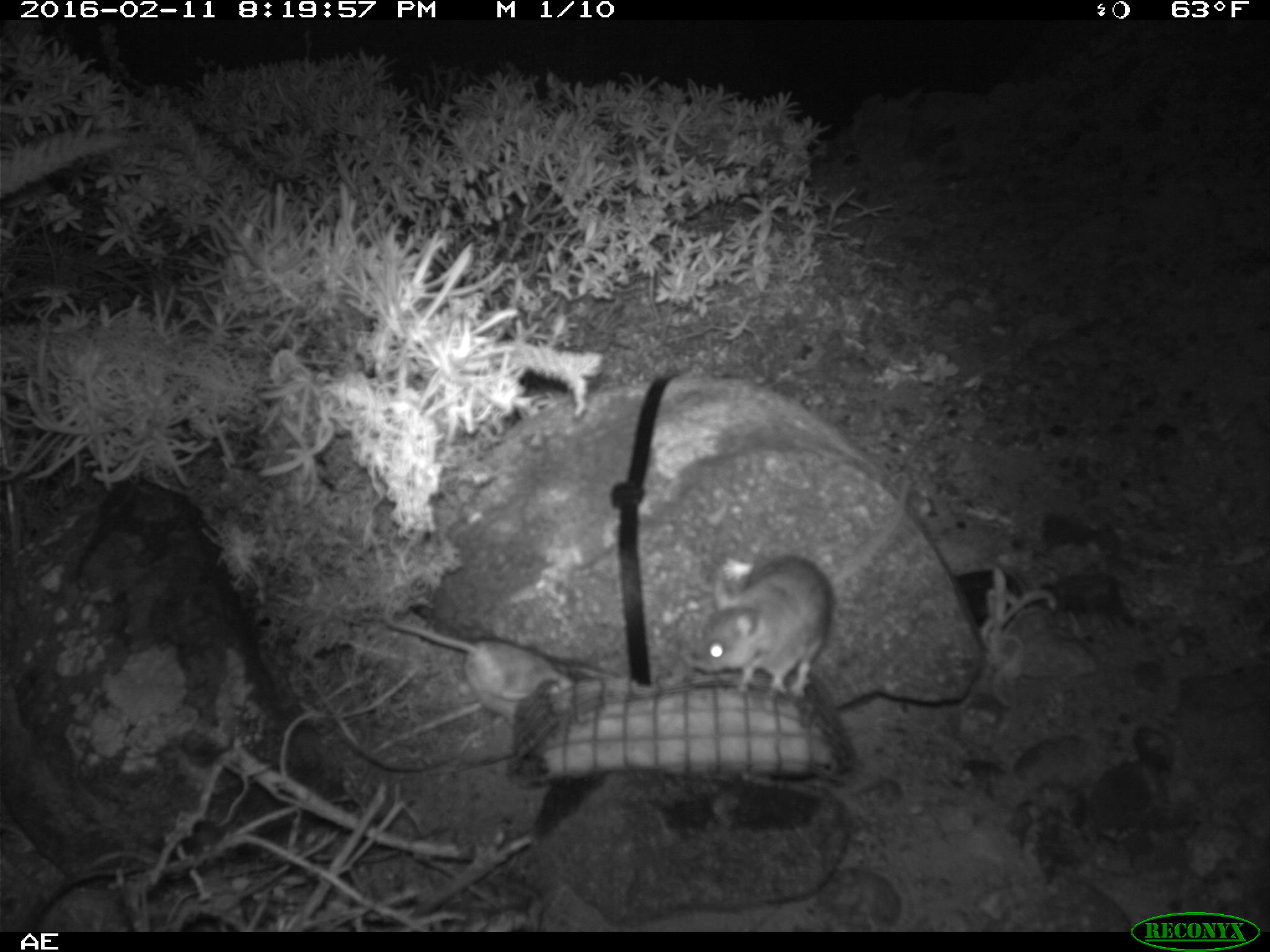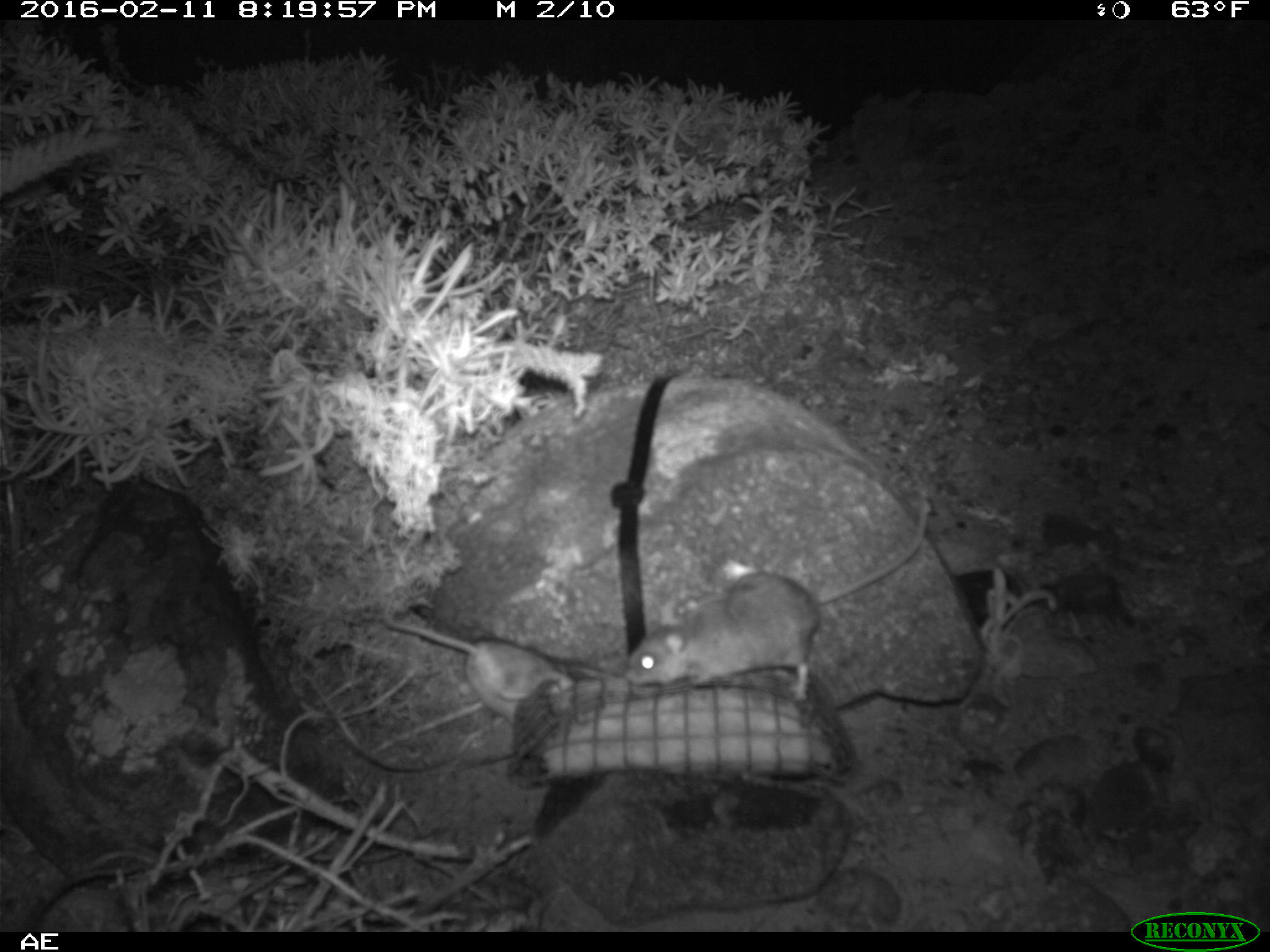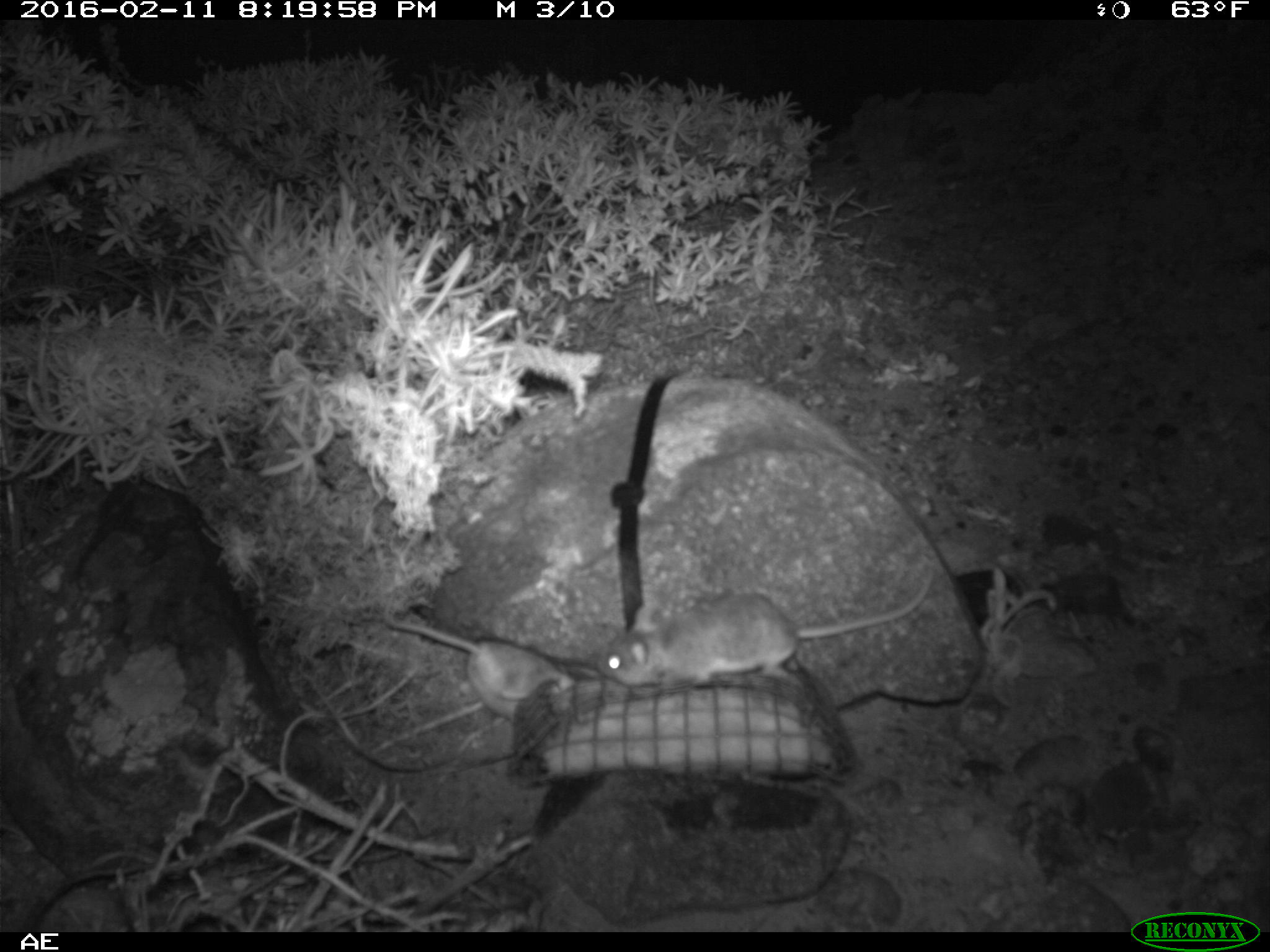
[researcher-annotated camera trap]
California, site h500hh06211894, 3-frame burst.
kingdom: Animalia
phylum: Chordata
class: Mammalia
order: Rodentia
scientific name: Rodentia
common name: rodent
Rodent (Rodentia).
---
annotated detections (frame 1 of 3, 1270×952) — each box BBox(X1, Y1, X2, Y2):
rodent: BBox(696, 475, 907, 697); BBox(383, 594, 577, 724)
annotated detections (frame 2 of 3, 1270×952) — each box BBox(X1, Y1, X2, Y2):
rodent: BBox(624, 503, 928, 700); BBox(383, 607, 574, 725)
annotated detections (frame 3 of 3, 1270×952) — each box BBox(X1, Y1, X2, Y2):
rodent: BBox(594, 565, 936, 697); BBox(376, 609, 576, 722)